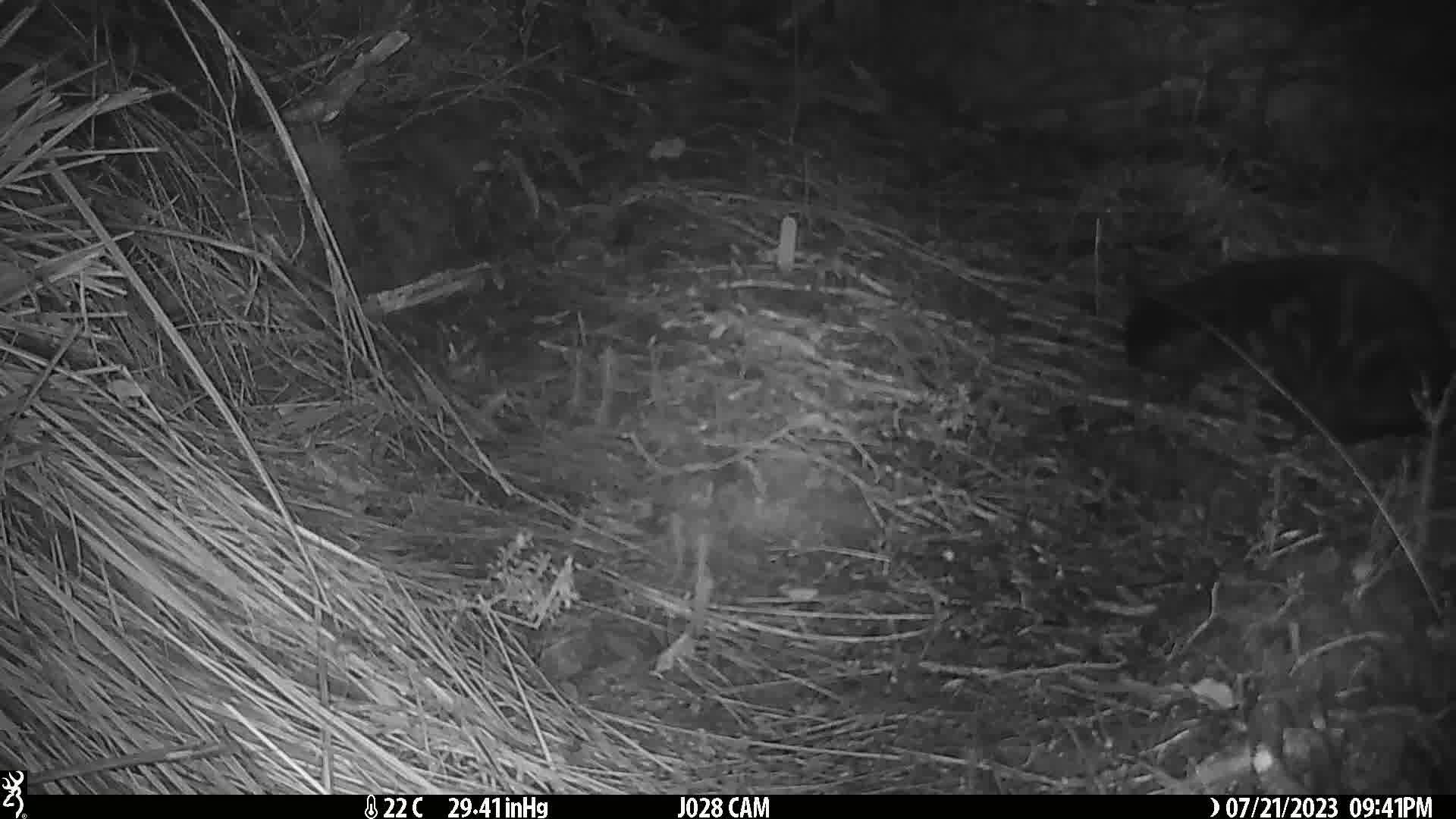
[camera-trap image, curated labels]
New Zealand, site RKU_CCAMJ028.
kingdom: Animalia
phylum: Chordata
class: Mammalia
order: Carnivora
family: Felidae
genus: Felis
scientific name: Felis catus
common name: domestic cat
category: cat